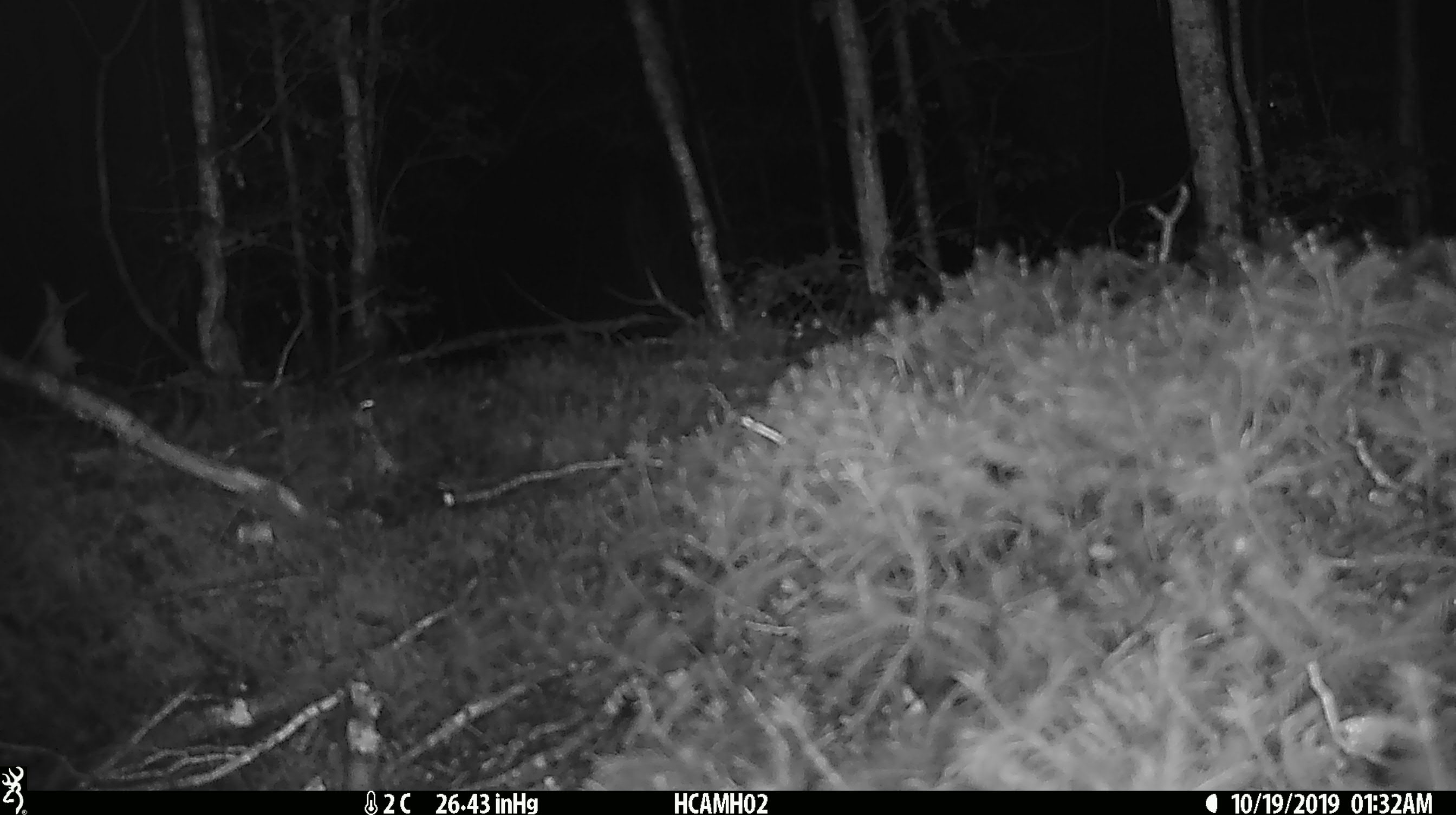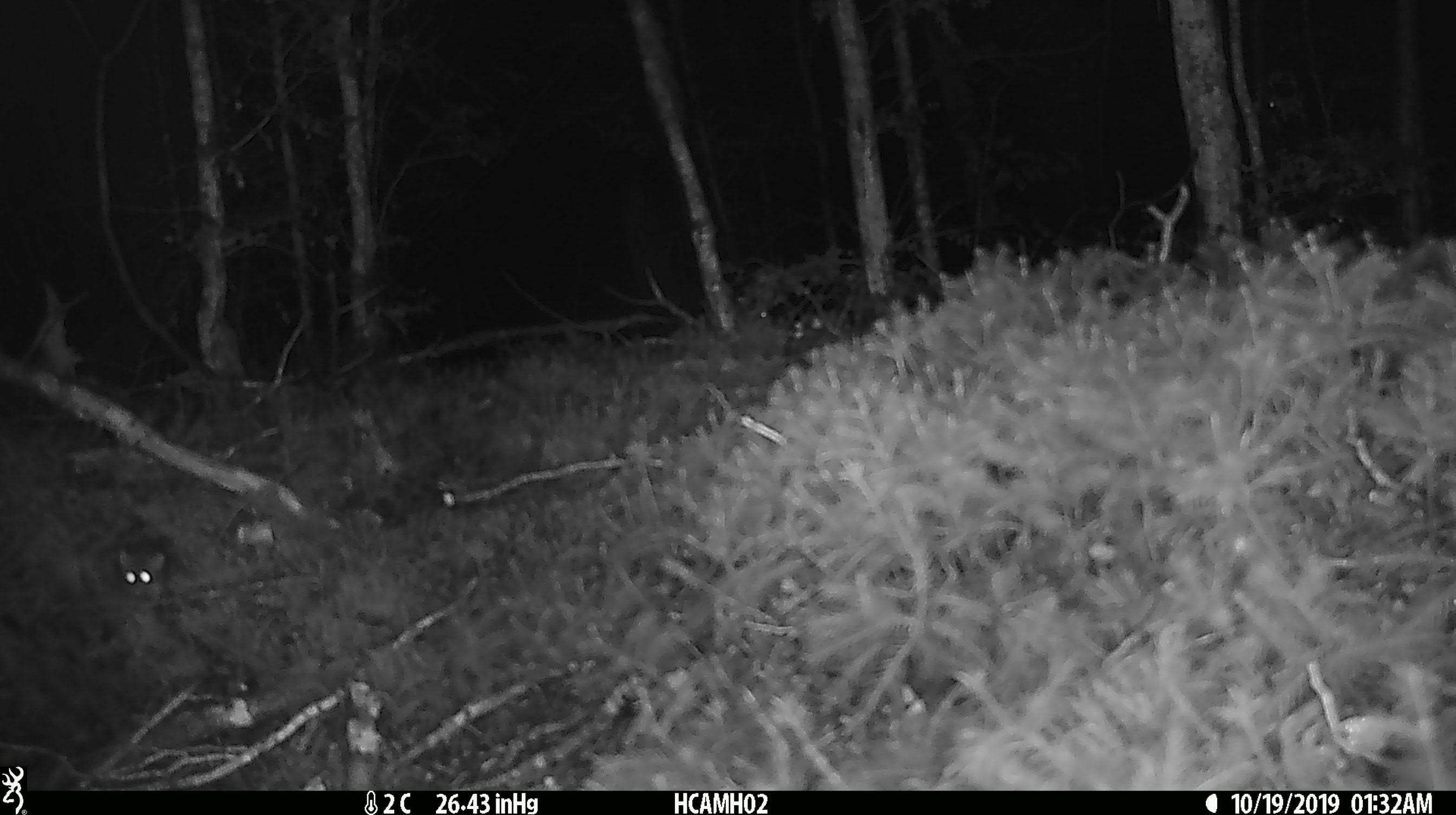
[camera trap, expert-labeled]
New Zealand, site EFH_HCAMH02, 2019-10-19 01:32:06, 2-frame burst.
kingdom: Animalia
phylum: Chordata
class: Mammalia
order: Rodentia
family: Muridae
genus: Mus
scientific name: Mus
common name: mouse